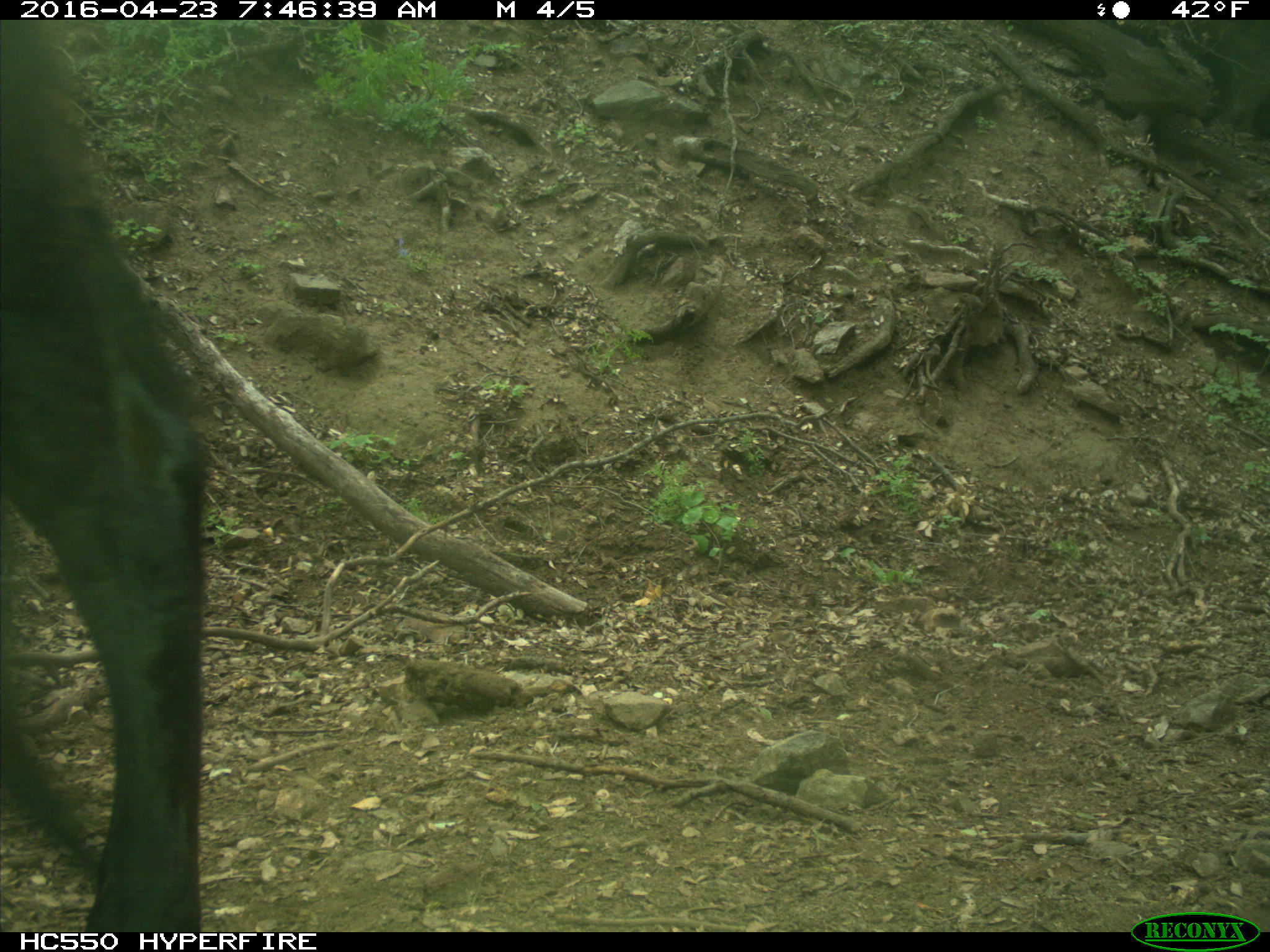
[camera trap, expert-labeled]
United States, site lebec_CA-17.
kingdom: Animalia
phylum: Chordata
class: Mammalia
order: Artiodactyla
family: Bovidae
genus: Bos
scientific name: Bos taurus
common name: domestic cow